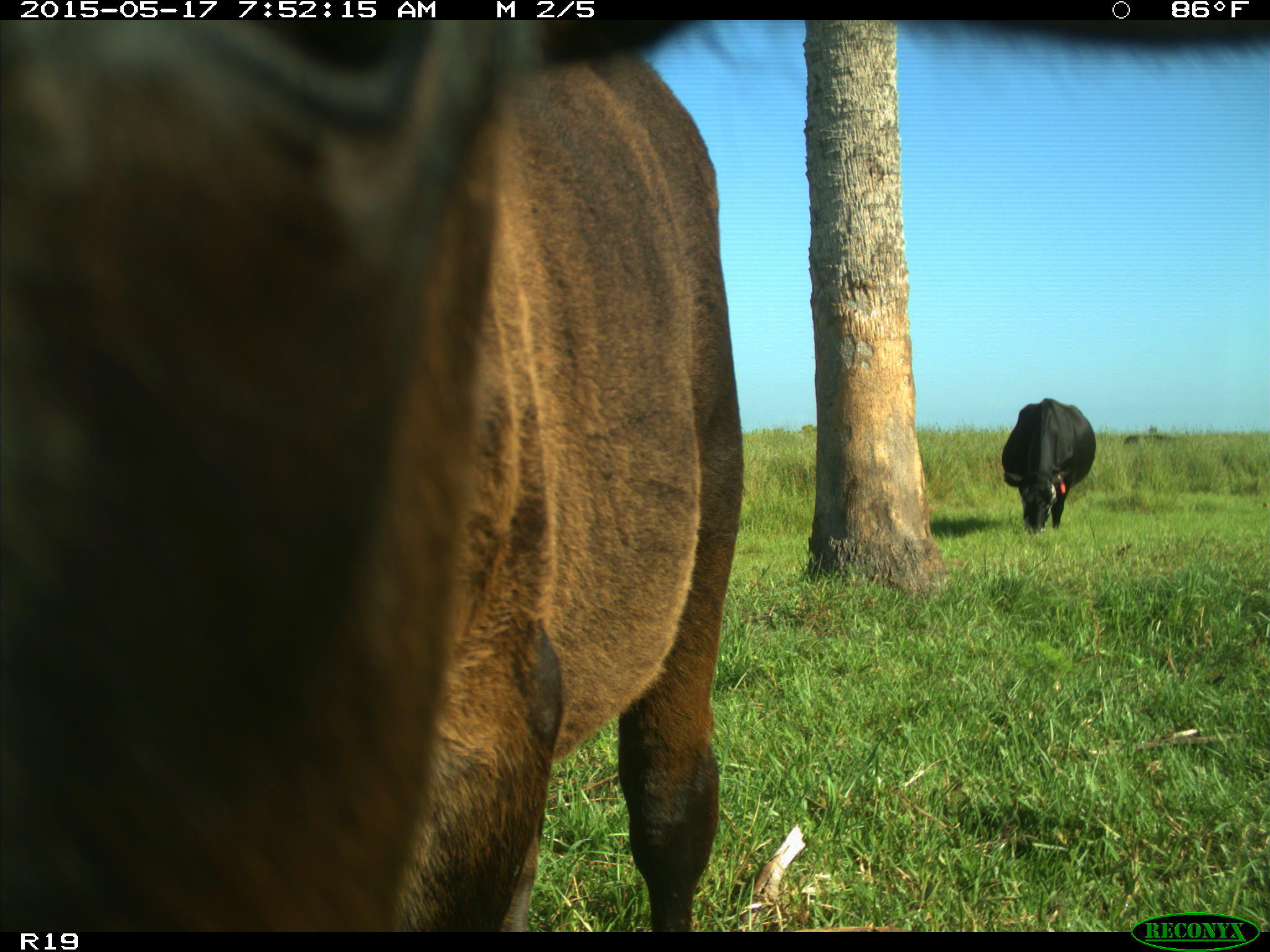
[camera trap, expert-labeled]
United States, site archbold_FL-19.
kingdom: Animalia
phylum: Chordata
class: Mammalia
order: Artiodactyla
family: Bovidae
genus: Bos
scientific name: Bos taurus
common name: domestic cow